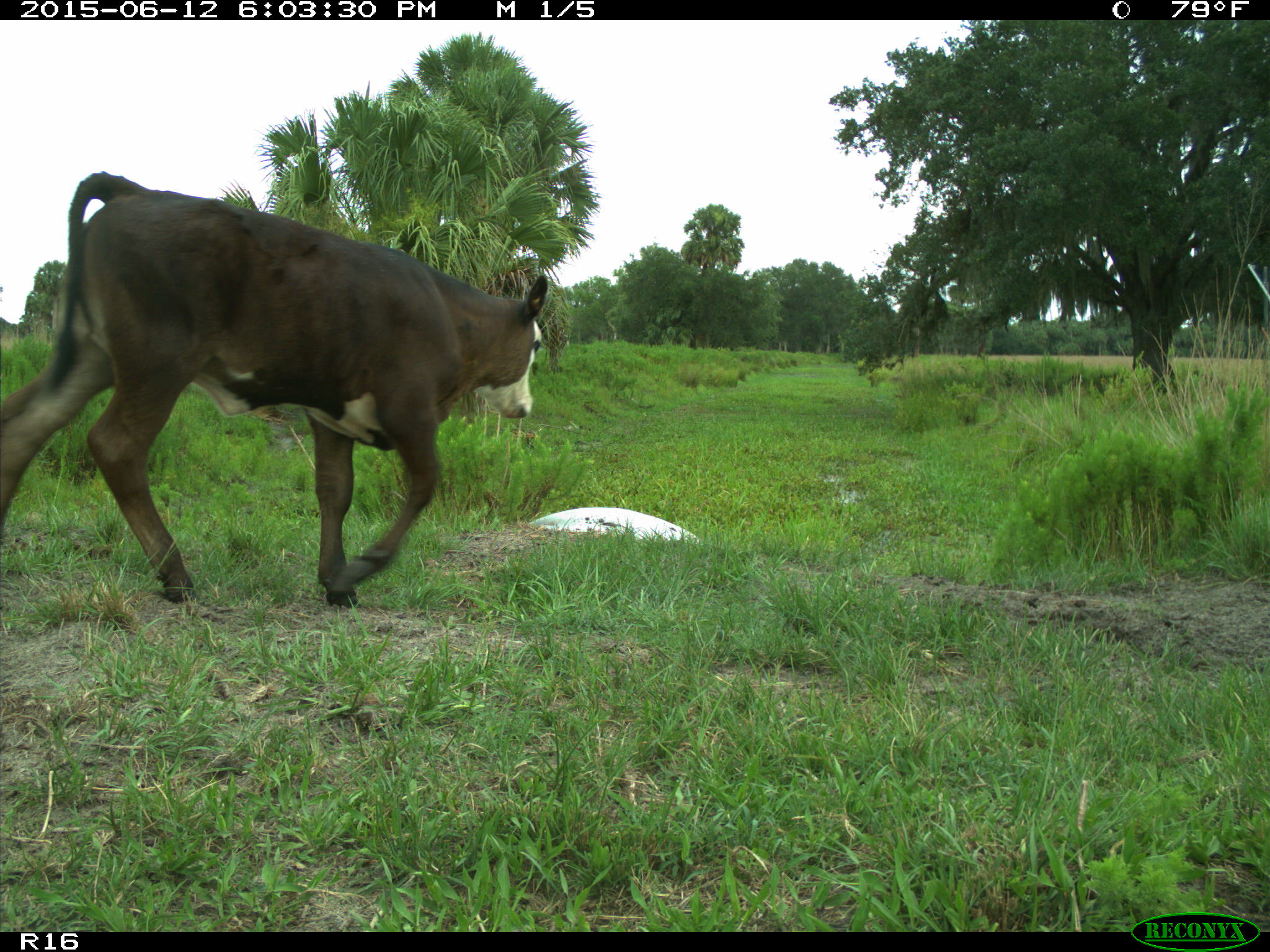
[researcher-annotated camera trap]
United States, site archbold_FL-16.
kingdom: Animalia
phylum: Chordata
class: Mammalia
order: Artiodactyla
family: Bovidae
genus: Bos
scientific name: Bos taurus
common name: domestic cow